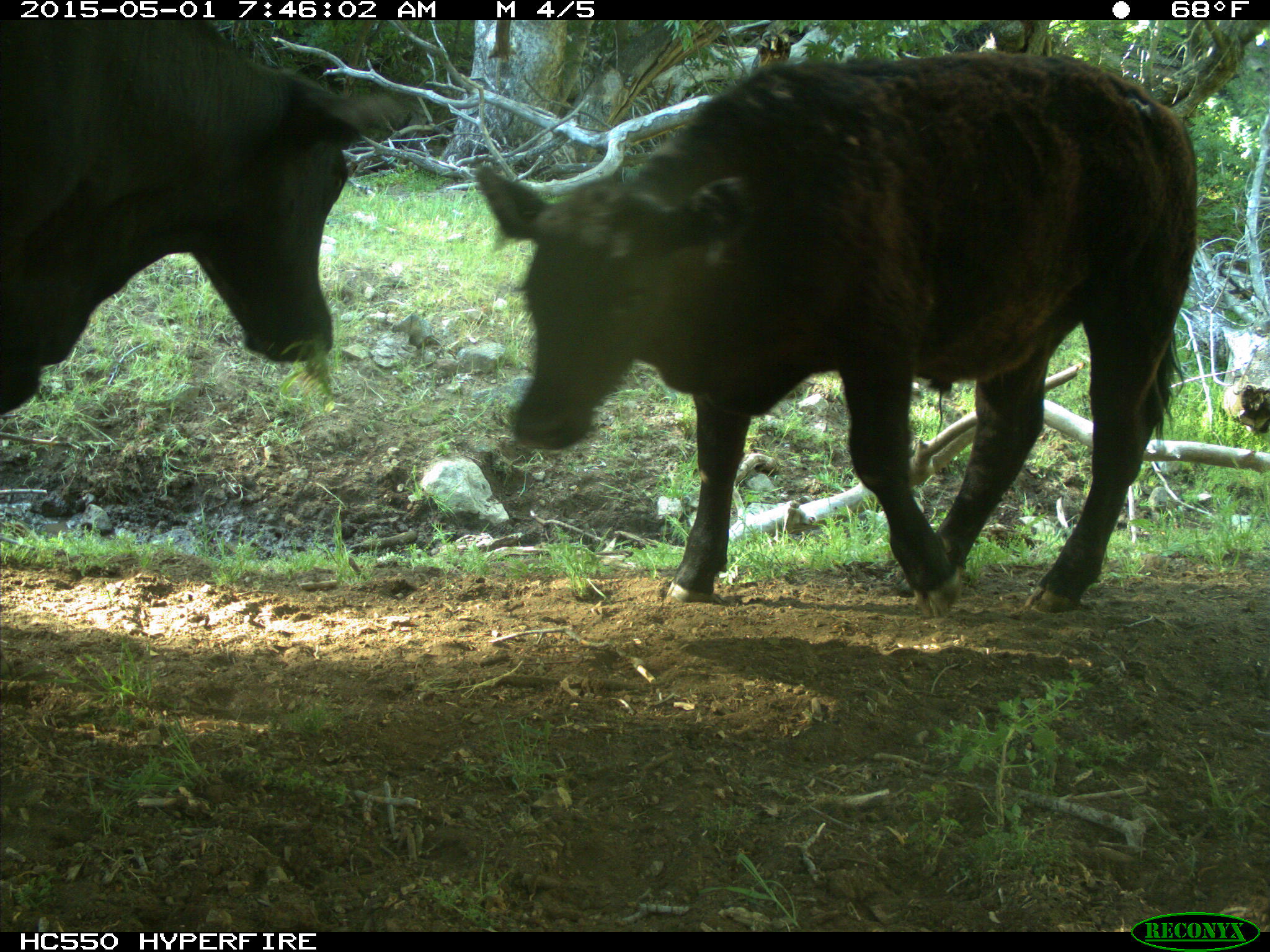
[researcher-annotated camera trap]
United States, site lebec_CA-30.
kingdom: Animalia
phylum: Chordata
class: Mammalia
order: Artiodactyla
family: Bovidae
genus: Bos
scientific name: Bos taurus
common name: domestic cow